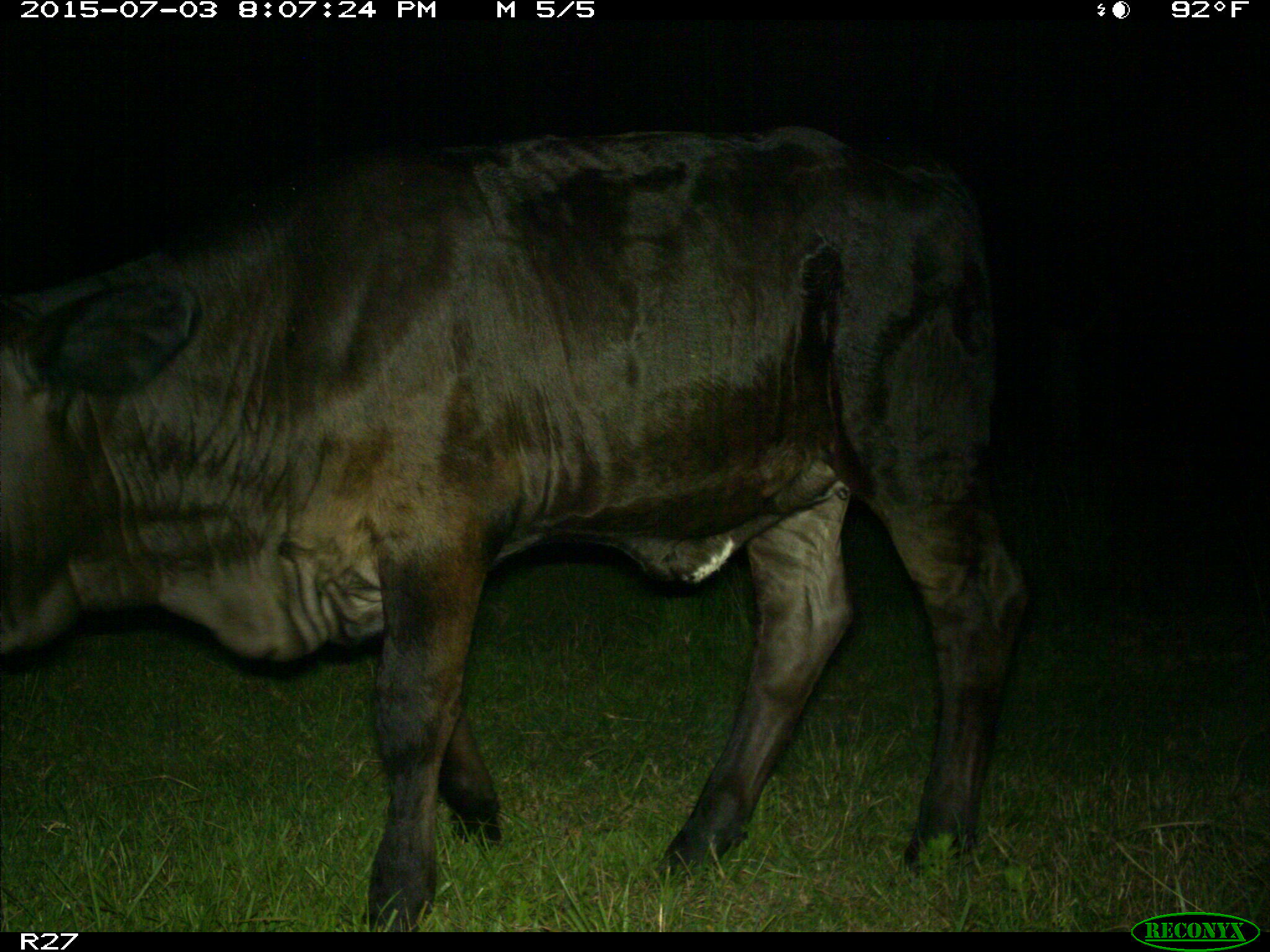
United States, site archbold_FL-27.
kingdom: Animalia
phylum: Chordata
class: Mammalia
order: Artiodactyla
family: Bovidae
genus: Bos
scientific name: Bos taurus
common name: domestic cow